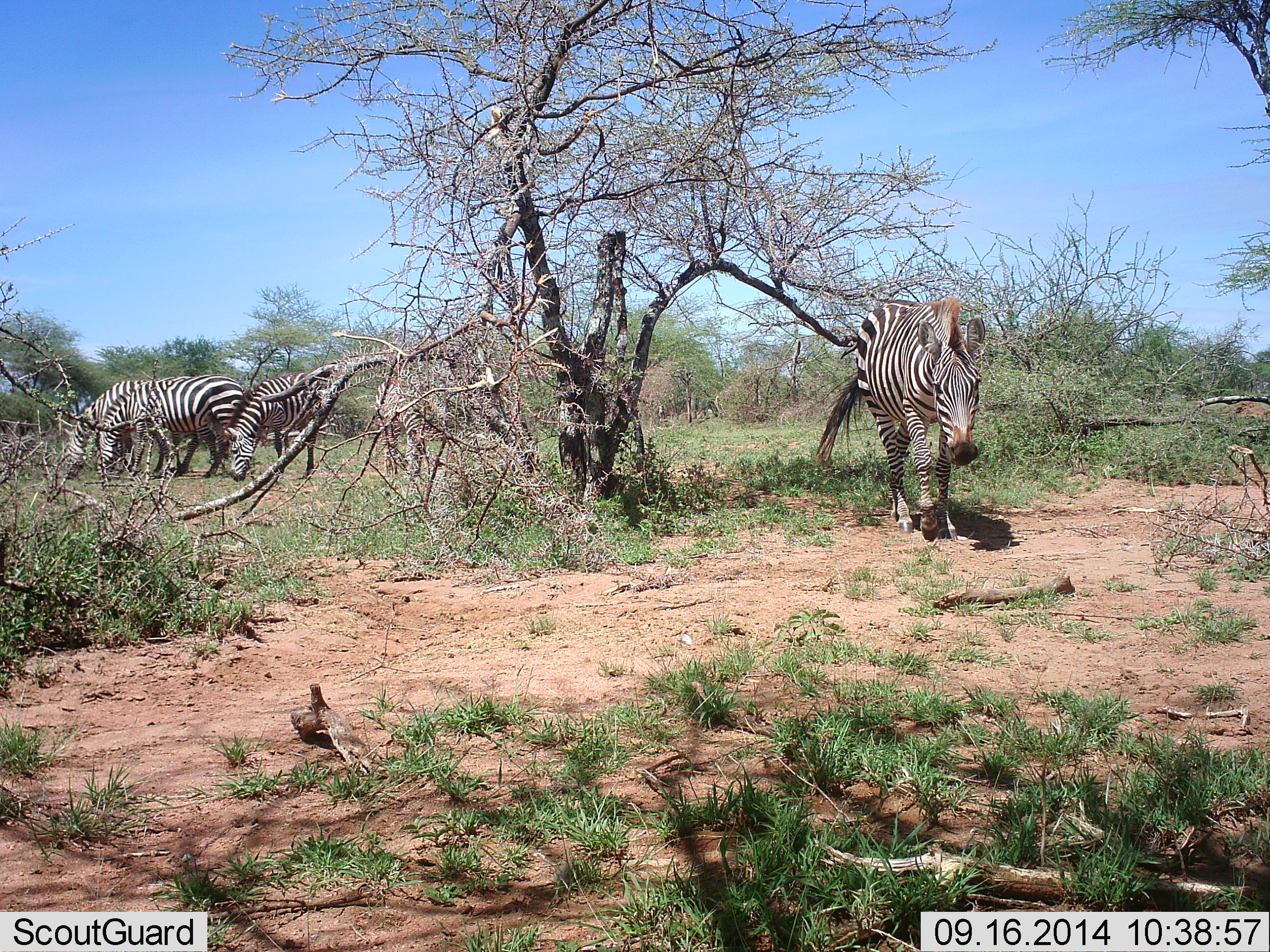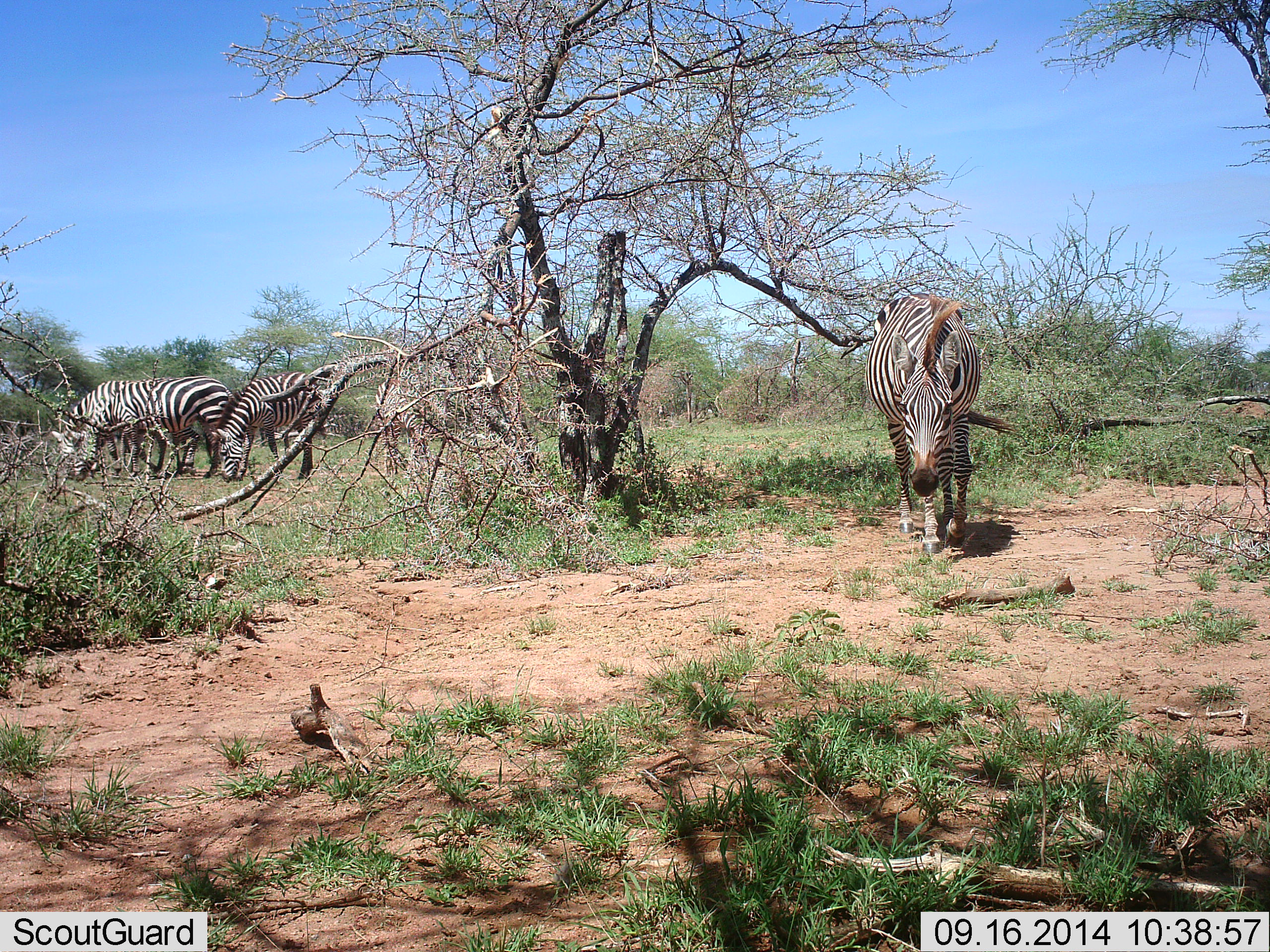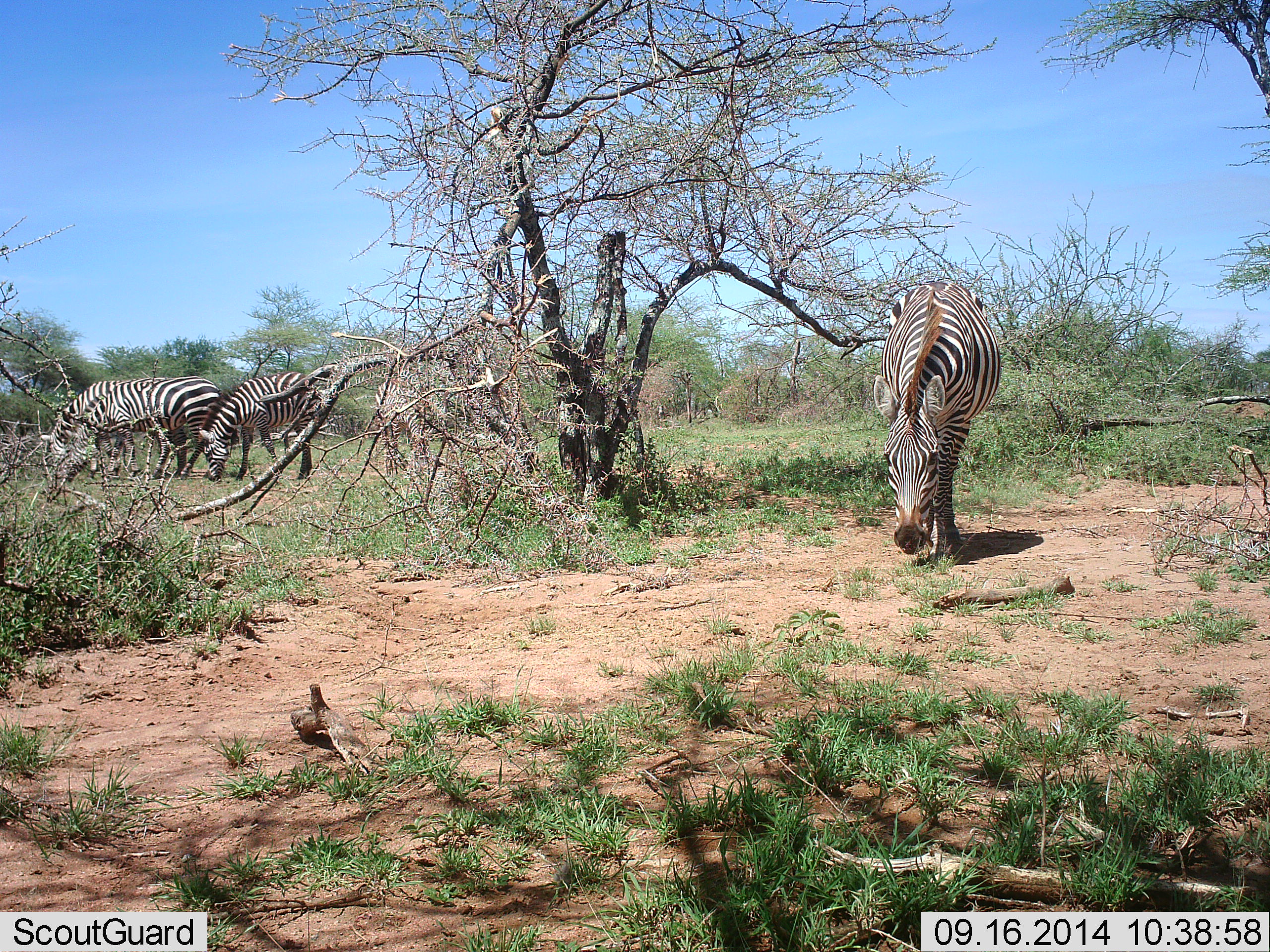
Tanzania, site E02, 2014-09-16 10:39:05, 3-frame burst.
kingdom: Animalia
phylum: Chordata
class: Mammalia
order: Perissodactyla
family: Equidae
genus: Equus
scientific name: Equus quagga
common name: plains zebra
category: zebra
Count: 4.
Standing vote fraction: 36%.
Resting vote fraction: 0%.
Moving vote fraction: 73%.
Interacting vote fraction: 0%.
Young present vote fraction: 0%.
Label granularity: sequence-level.